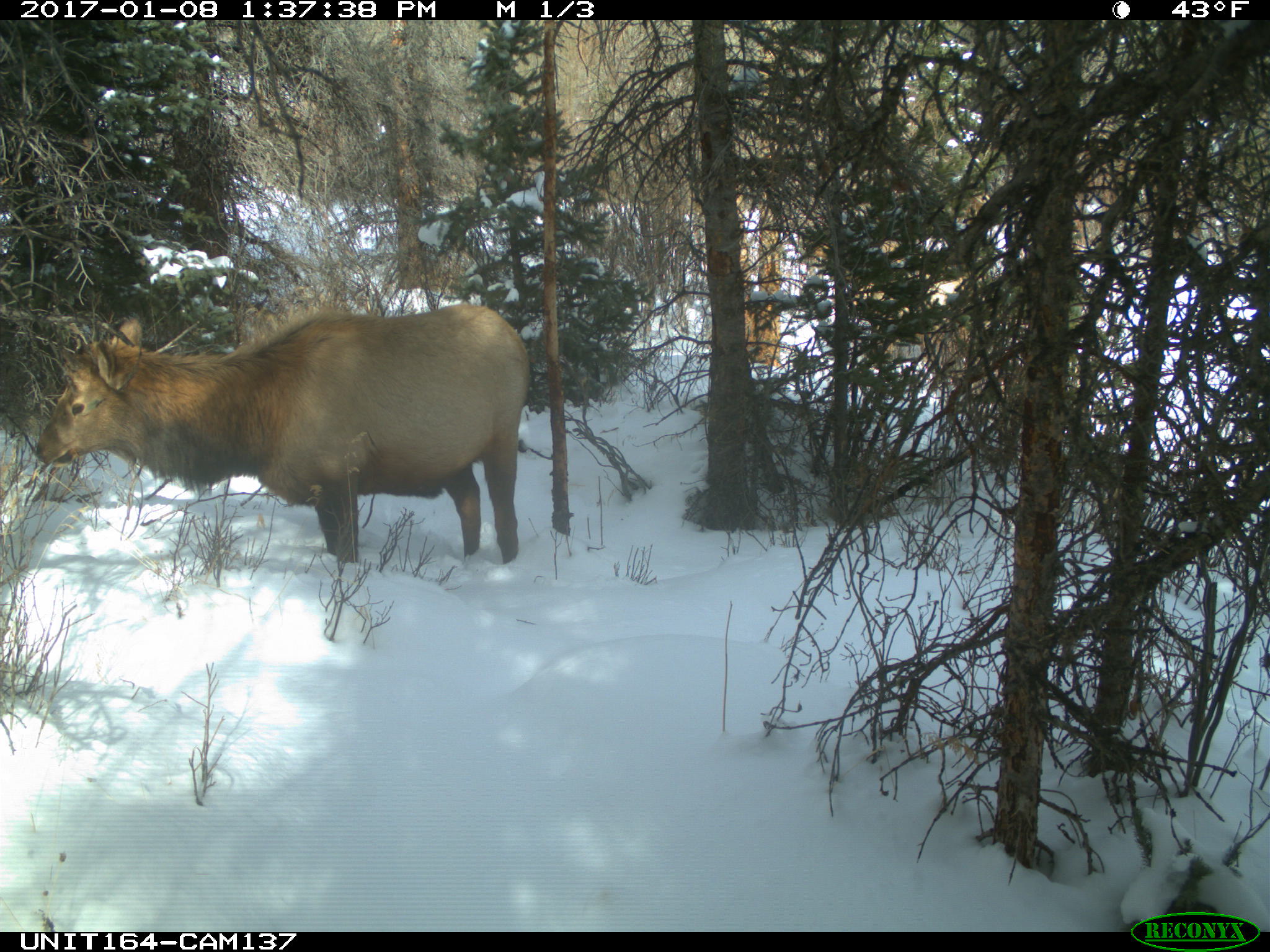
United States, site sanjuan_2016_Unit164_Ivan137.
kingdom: Animalia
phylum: Chordata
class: Mammalia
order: Artiodactyla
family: Cervidae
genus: Cervus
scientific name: Cervus elaphus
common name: red deer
Cervus elaphus (red deer).